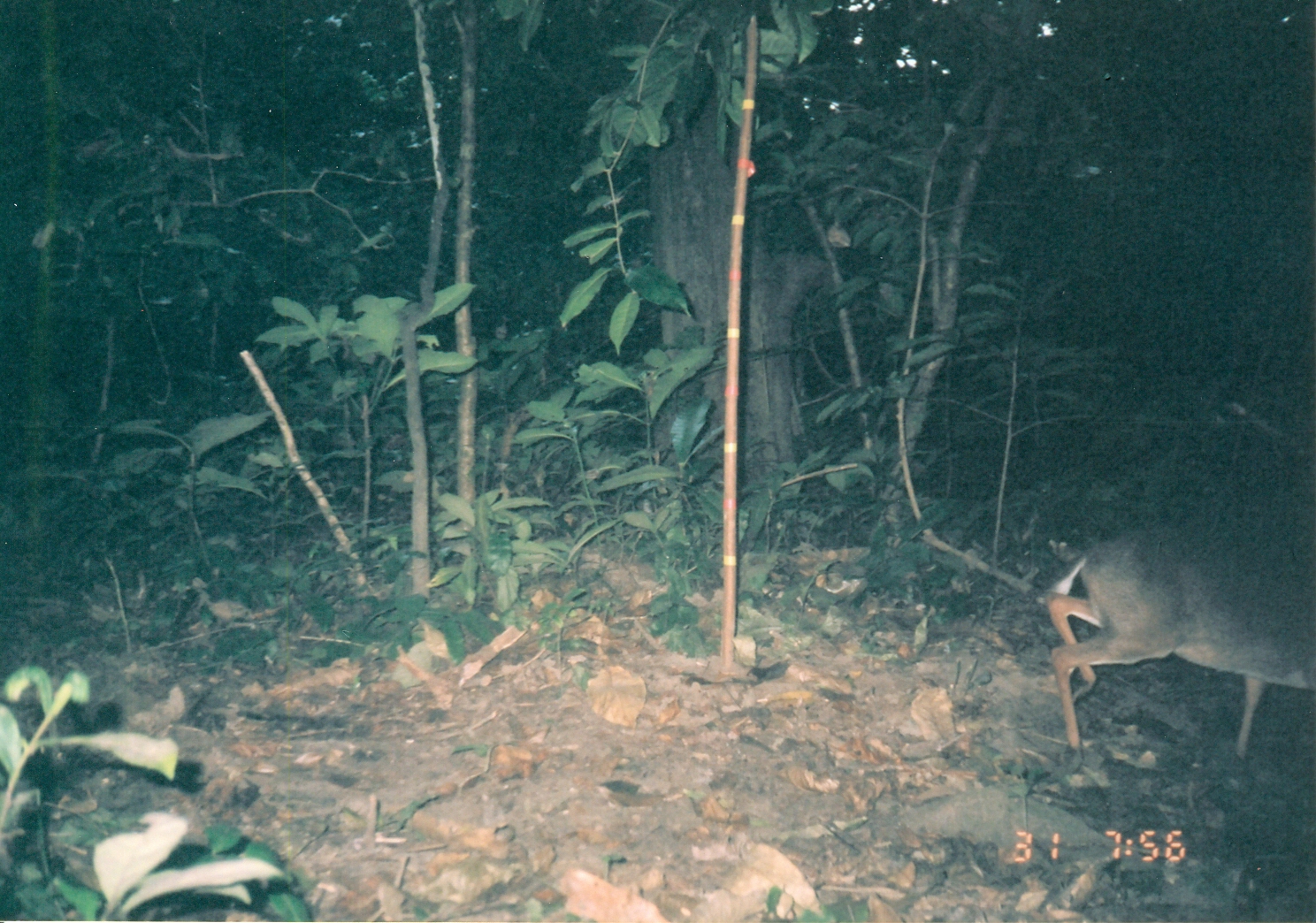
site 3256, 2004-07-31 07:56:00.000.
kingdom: Animalia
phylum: Chordata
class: Mammalia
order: Artiodactyla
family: Bovidae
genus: Nesotragus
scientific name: Nesotragus moschatus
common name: suni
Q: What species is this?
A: Nesotragus moschatus (suni).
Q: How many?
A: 1.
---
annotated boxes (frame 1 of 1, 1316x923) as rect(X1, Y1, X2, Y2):
nesotragus moschatus: rect(1033, 513, 1316, 786)